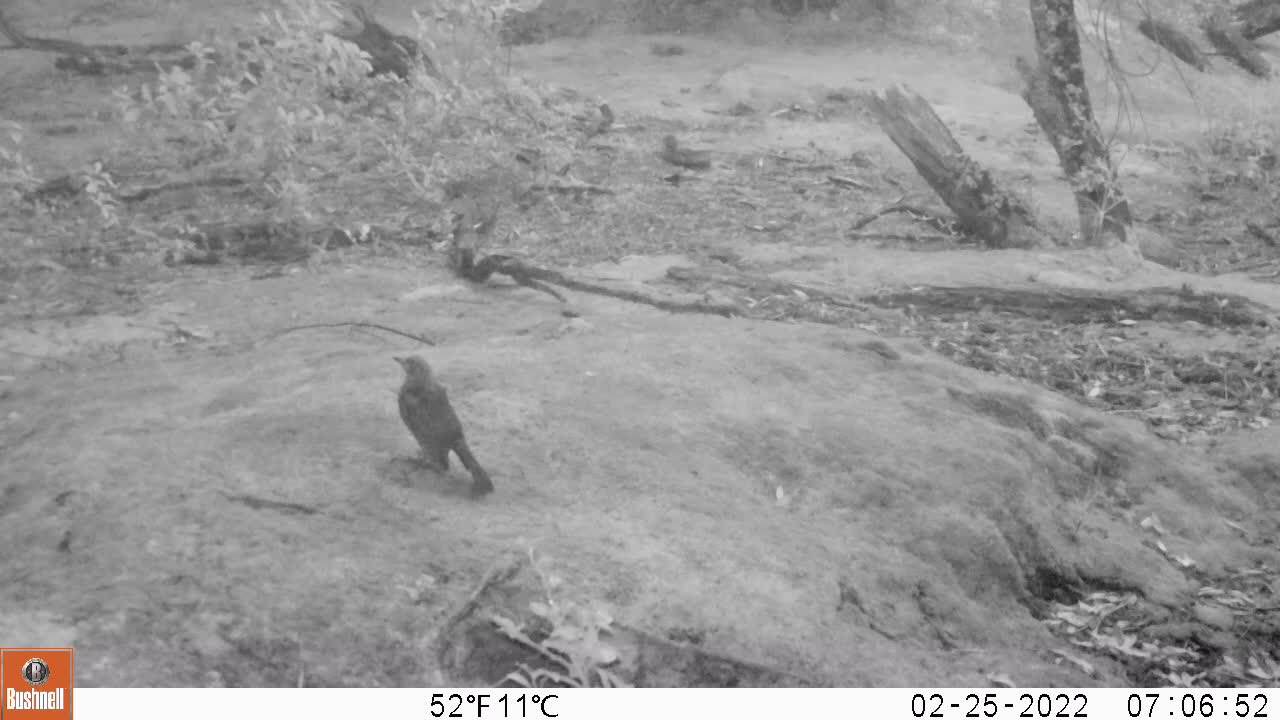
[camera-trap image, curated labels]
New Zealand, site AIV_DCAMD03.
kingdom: Animalia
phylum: Chordata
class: Aves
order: Passeriformes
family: Turdidae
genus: Turdus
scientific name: Turdus merula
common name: eurasian blackbird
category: blackbird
Blackbird (eurasian blackbird) (Turdus merula).